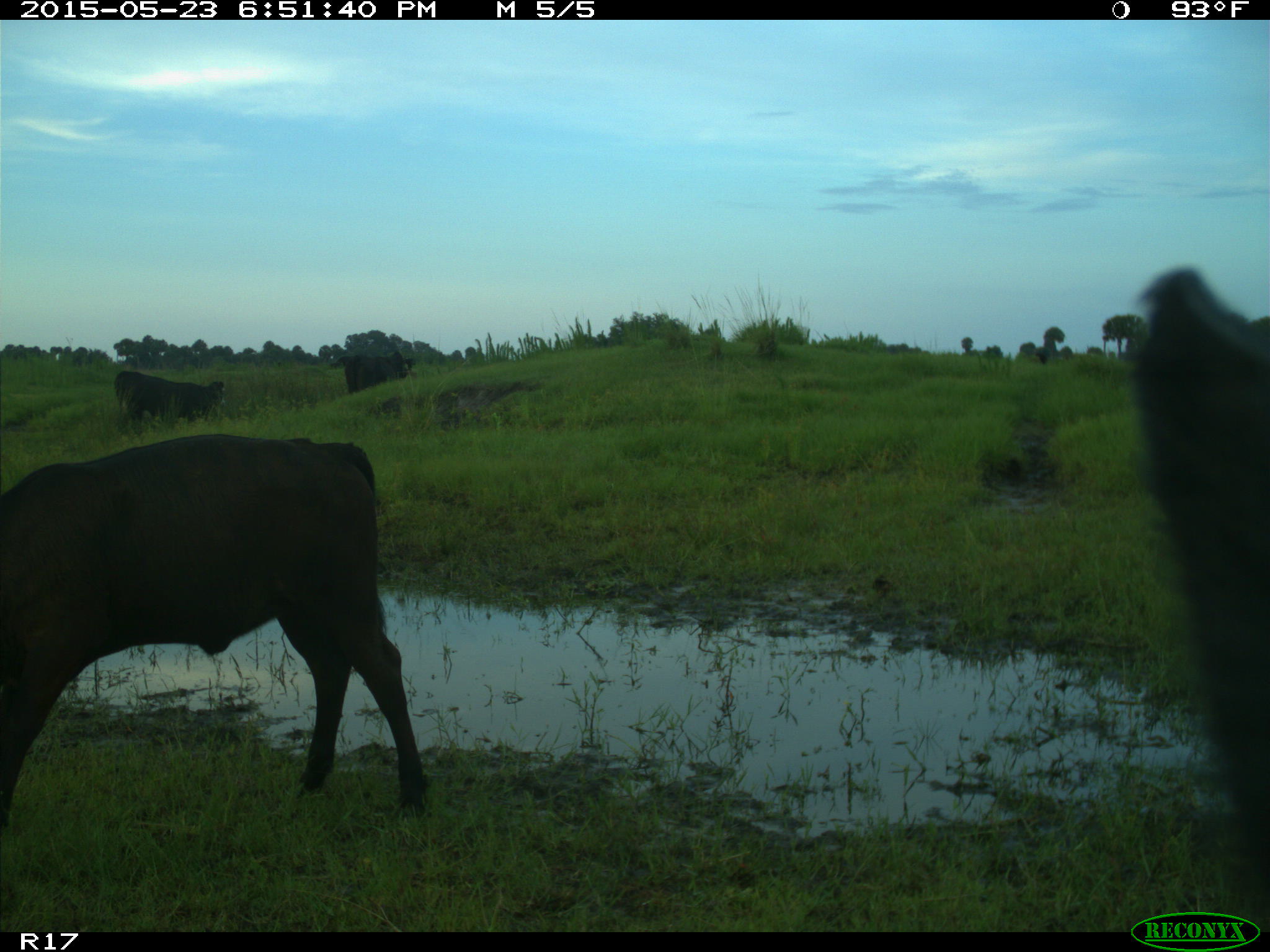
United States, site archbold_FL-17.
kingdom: Animalia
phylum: Chordata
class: Mammalia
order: Artiodactyla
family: Bovidae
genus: Bos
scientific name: Bos taurus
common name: domestic cow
Bos taurus (domestic cow).